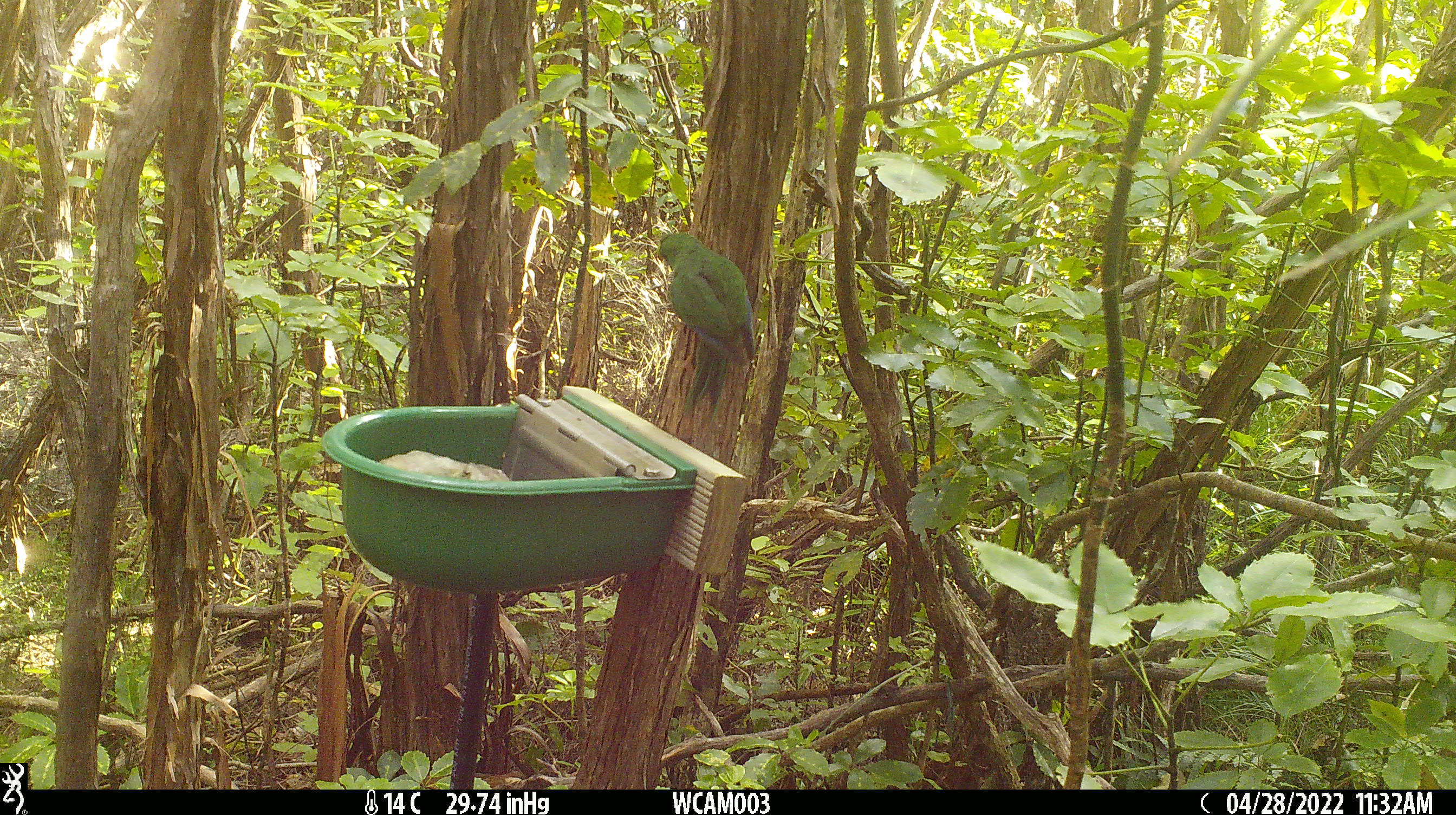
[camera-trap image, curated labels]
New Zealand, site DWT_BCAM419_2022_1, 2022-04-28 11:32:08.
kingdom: Animalia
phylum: Chordata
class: Aves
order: Psittaciformes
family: Psittaculidae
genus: Cyanoramphus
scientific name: Cyanoramphus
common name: parakeet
Parakeet (Cyanoramphus).